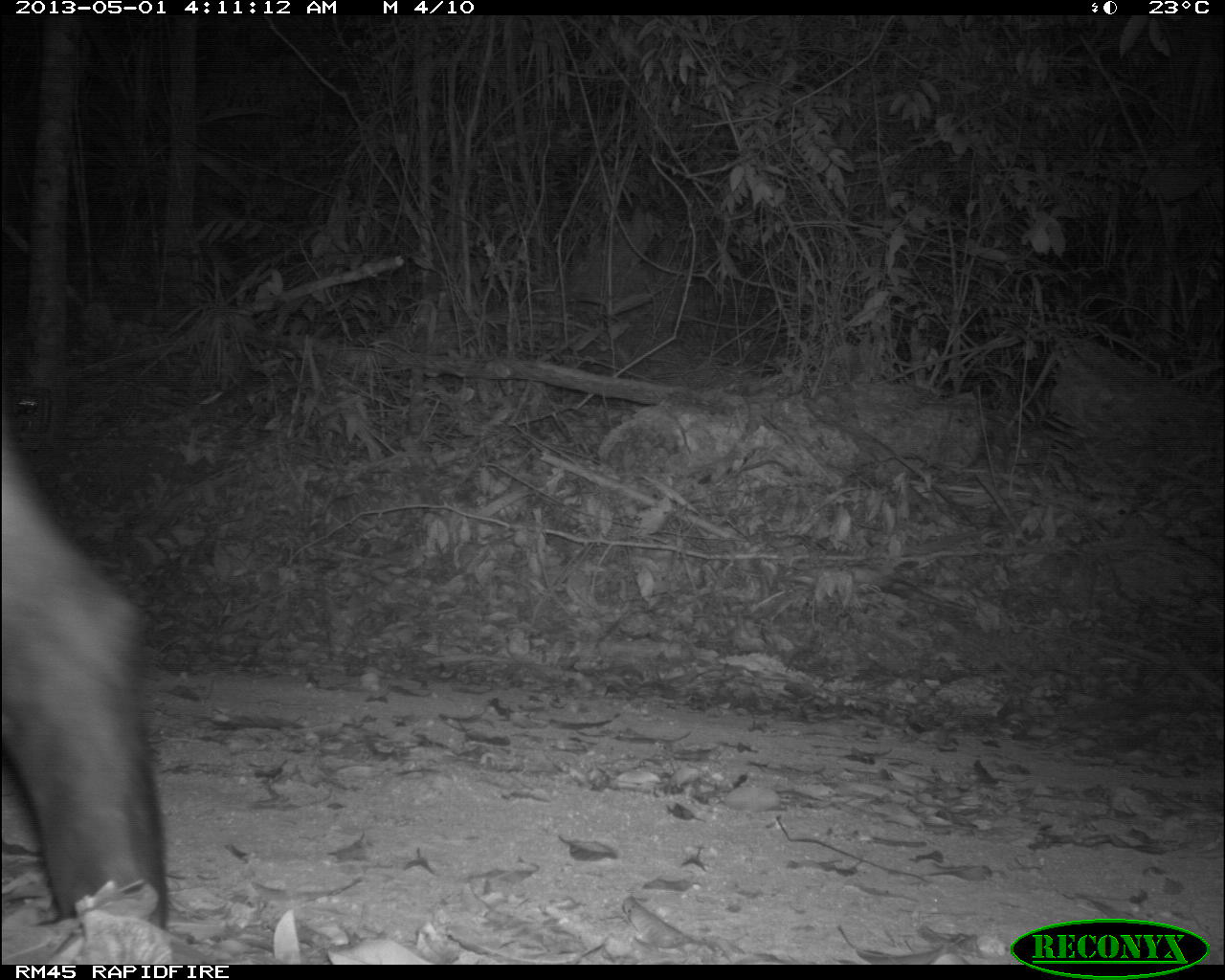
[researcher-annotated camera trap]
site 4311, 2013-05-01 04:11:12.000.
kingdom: Animalia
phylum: Chordata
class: Mammalia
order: Perissodactyla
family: Tapiridae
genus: Tapirus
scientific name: Tapirus bairdii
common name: baird's tapir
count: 1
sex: male